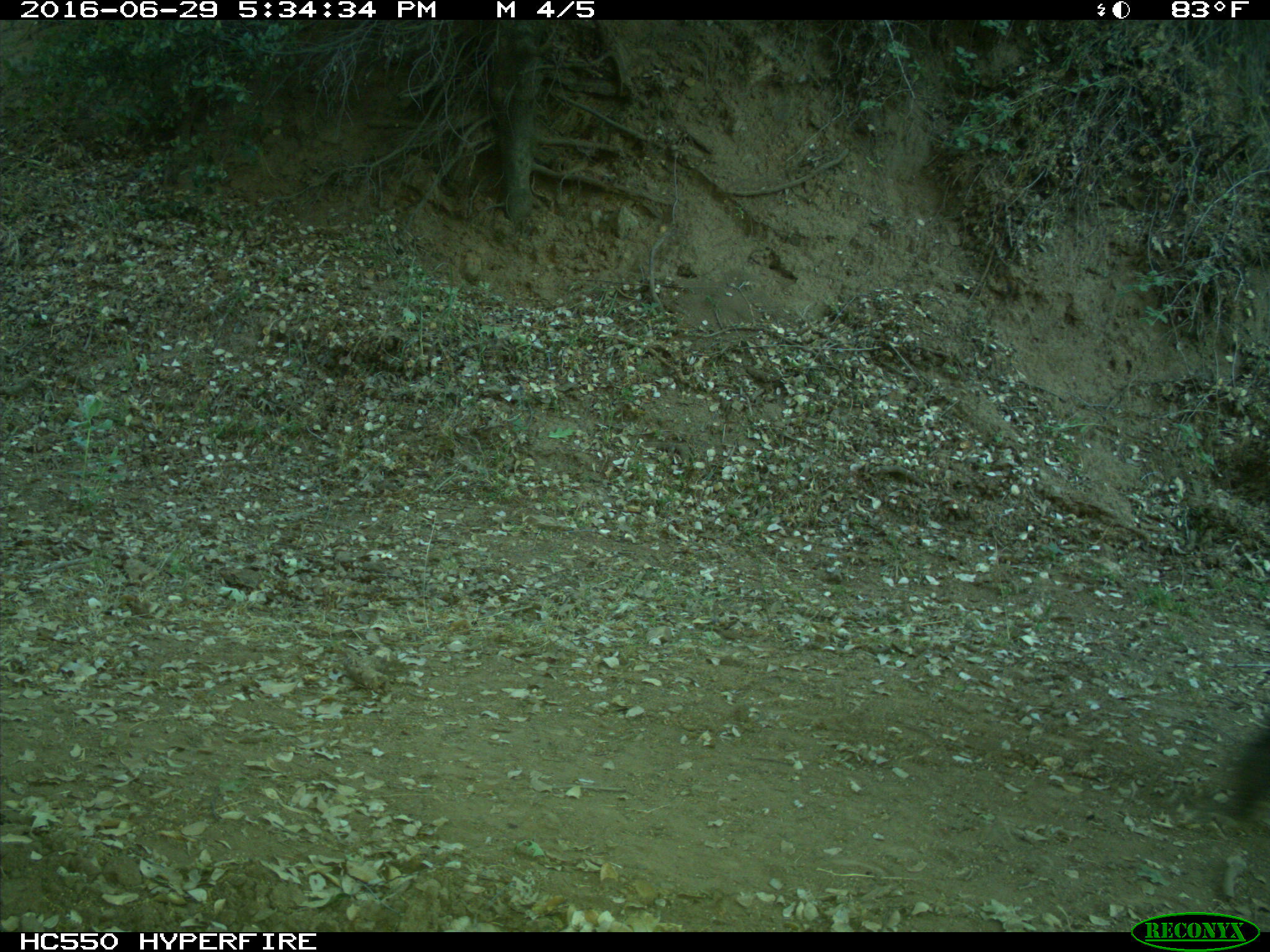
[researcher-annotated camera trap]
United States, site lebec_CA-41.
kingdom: Animalia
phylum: Chordata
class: Mammalia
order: Artiodactyla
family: Bovidae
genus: Bos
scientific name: Bos taurus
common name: domestic cow